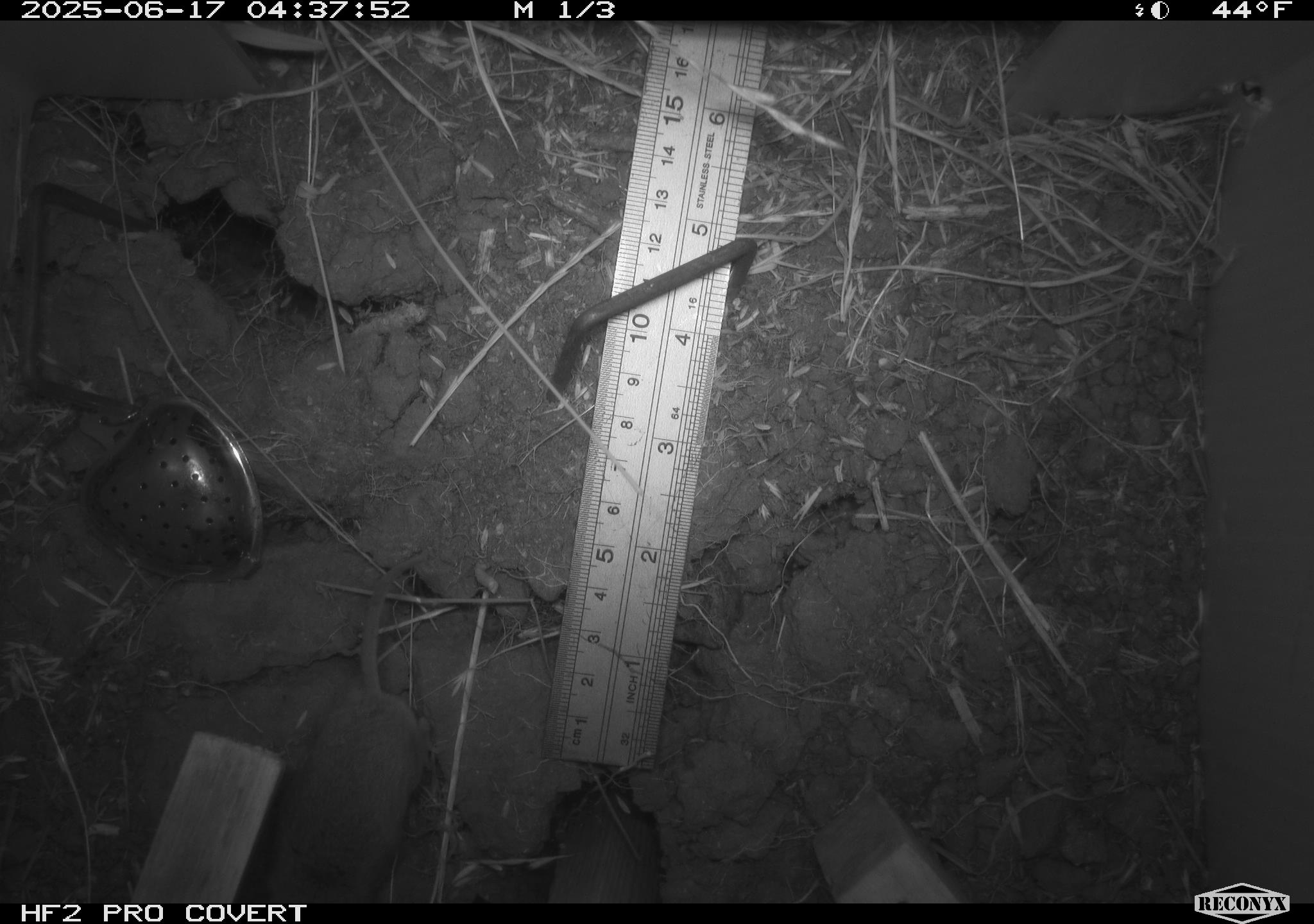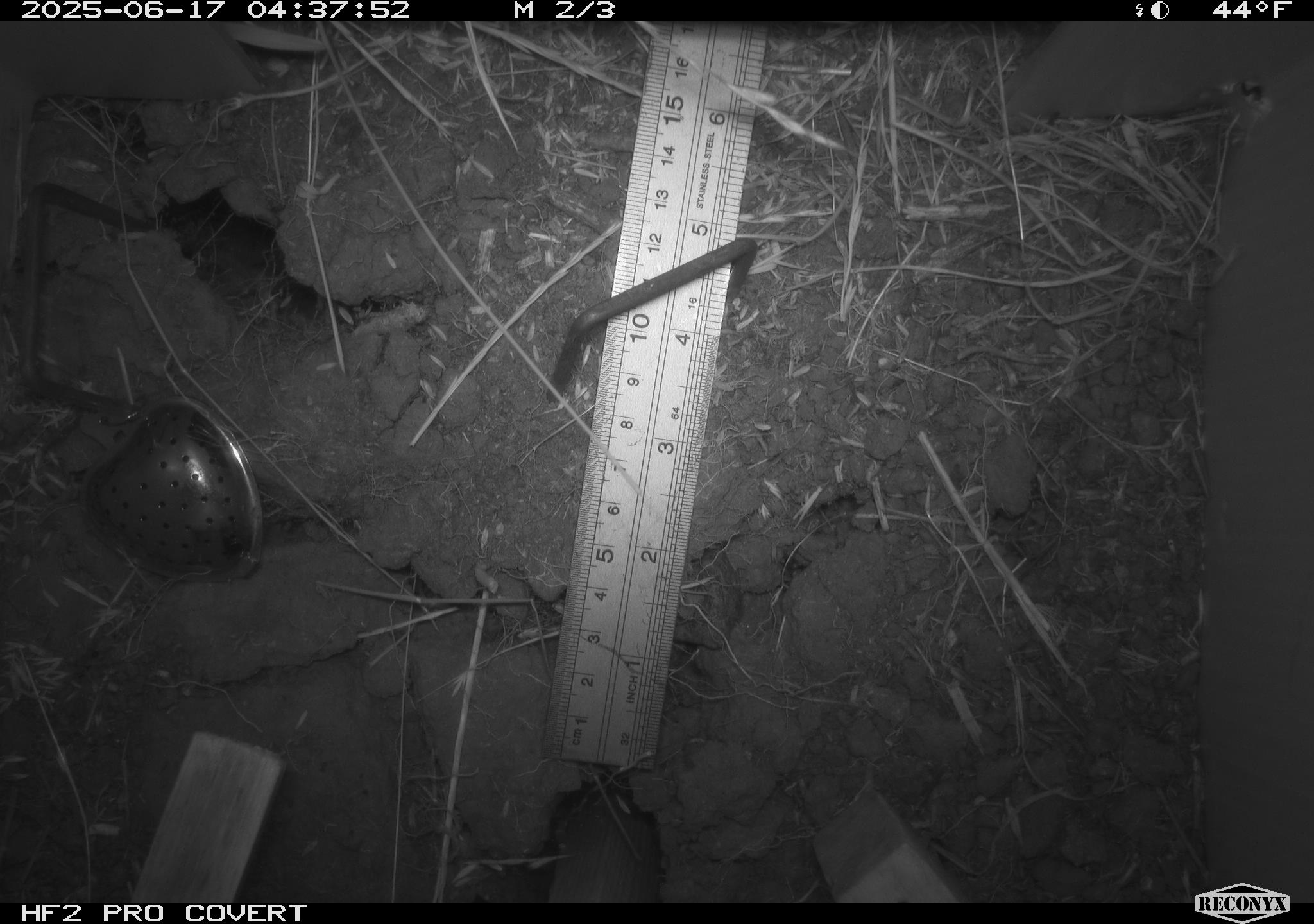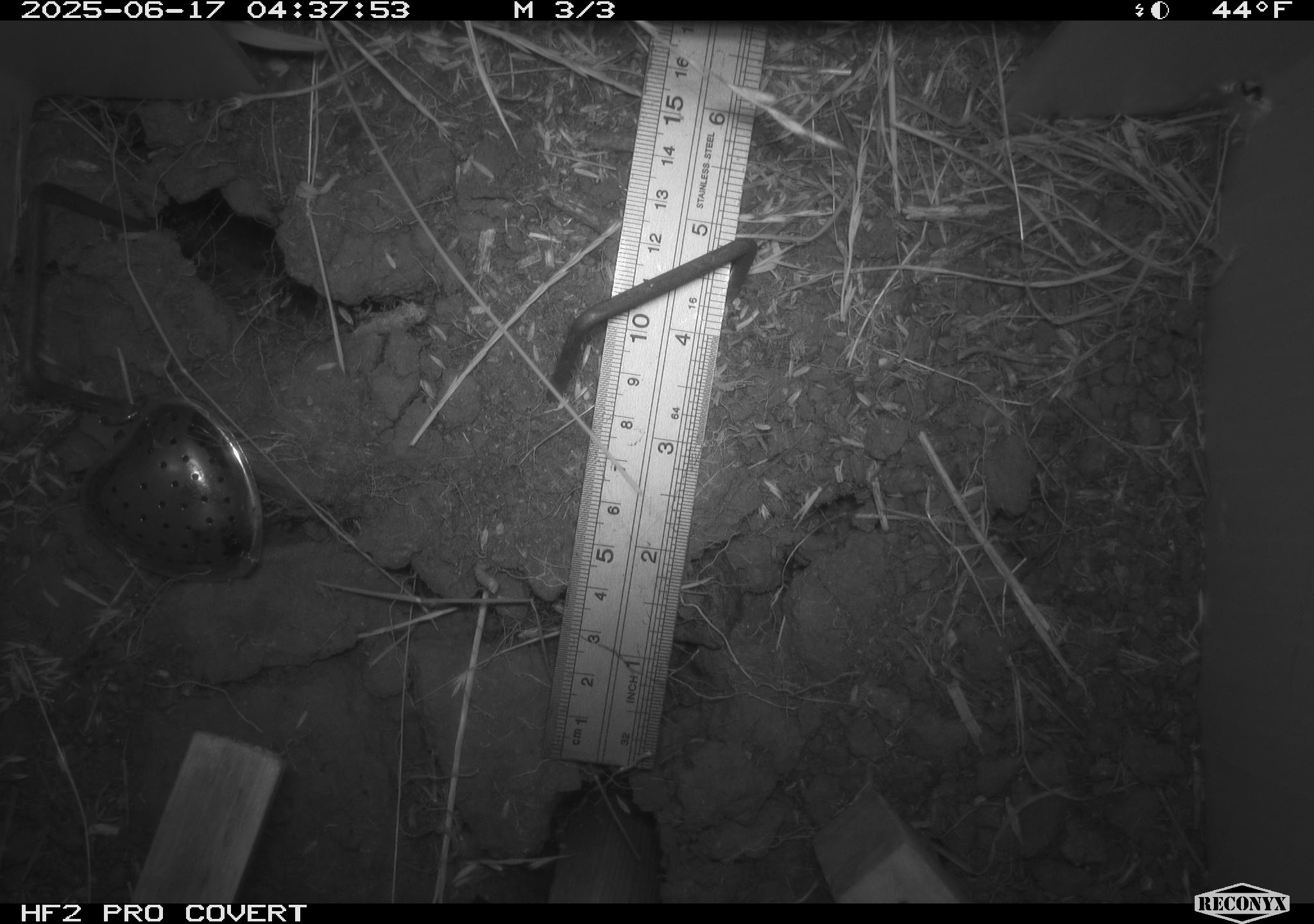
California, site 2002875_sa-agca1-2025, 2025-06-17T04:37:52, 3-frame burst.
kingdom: Animalia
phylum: Chordata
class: Mammalia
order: Rodentia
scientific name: Rodentia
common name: mouse species